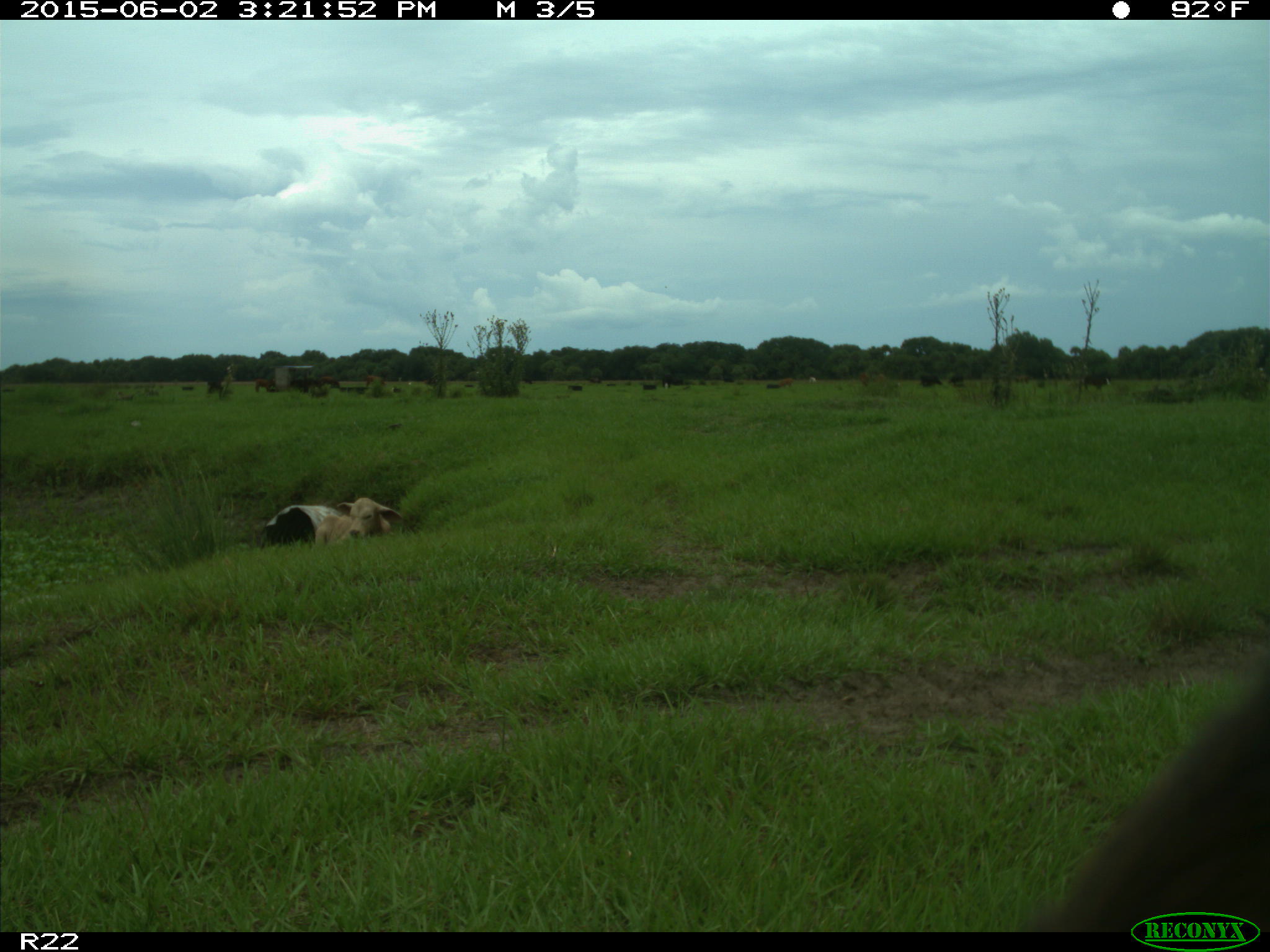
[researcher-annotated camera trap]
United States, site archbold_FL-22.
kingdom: Animalia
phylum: Chordata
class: Mammalia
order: Artiodactyla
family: Bovidae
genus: Bos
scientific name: Bos taurus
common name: domestic cow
Bos taurus (domestic cow).